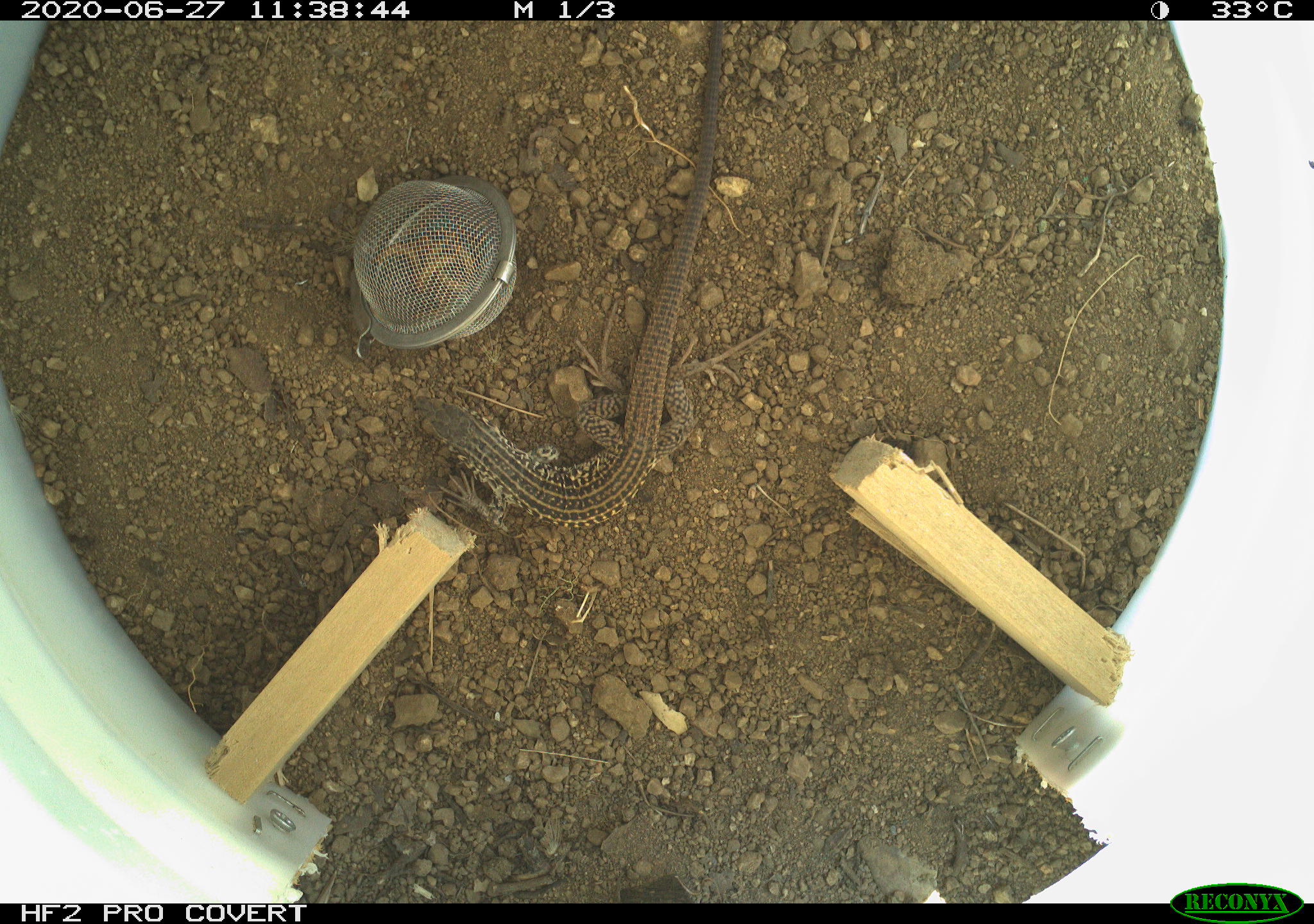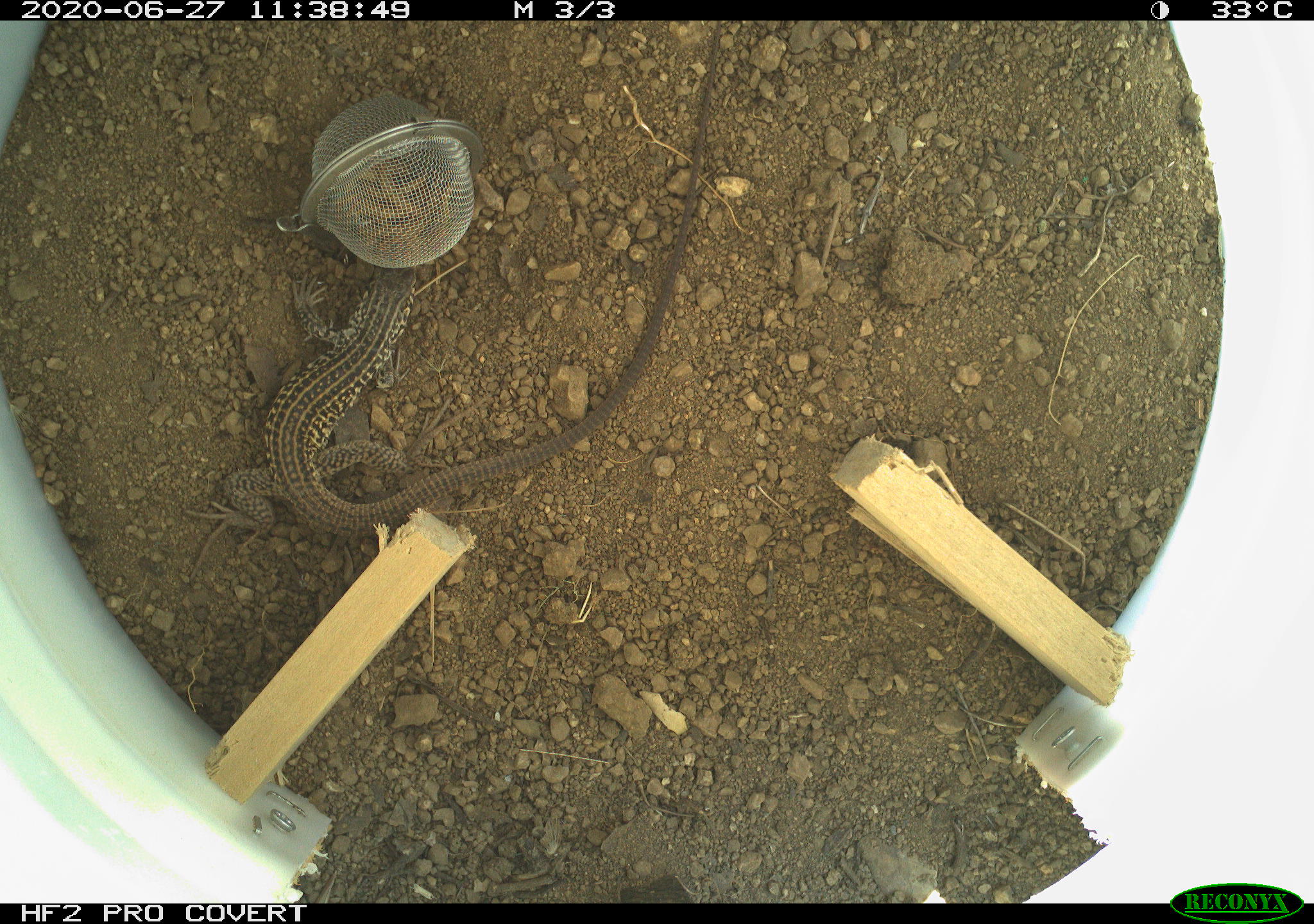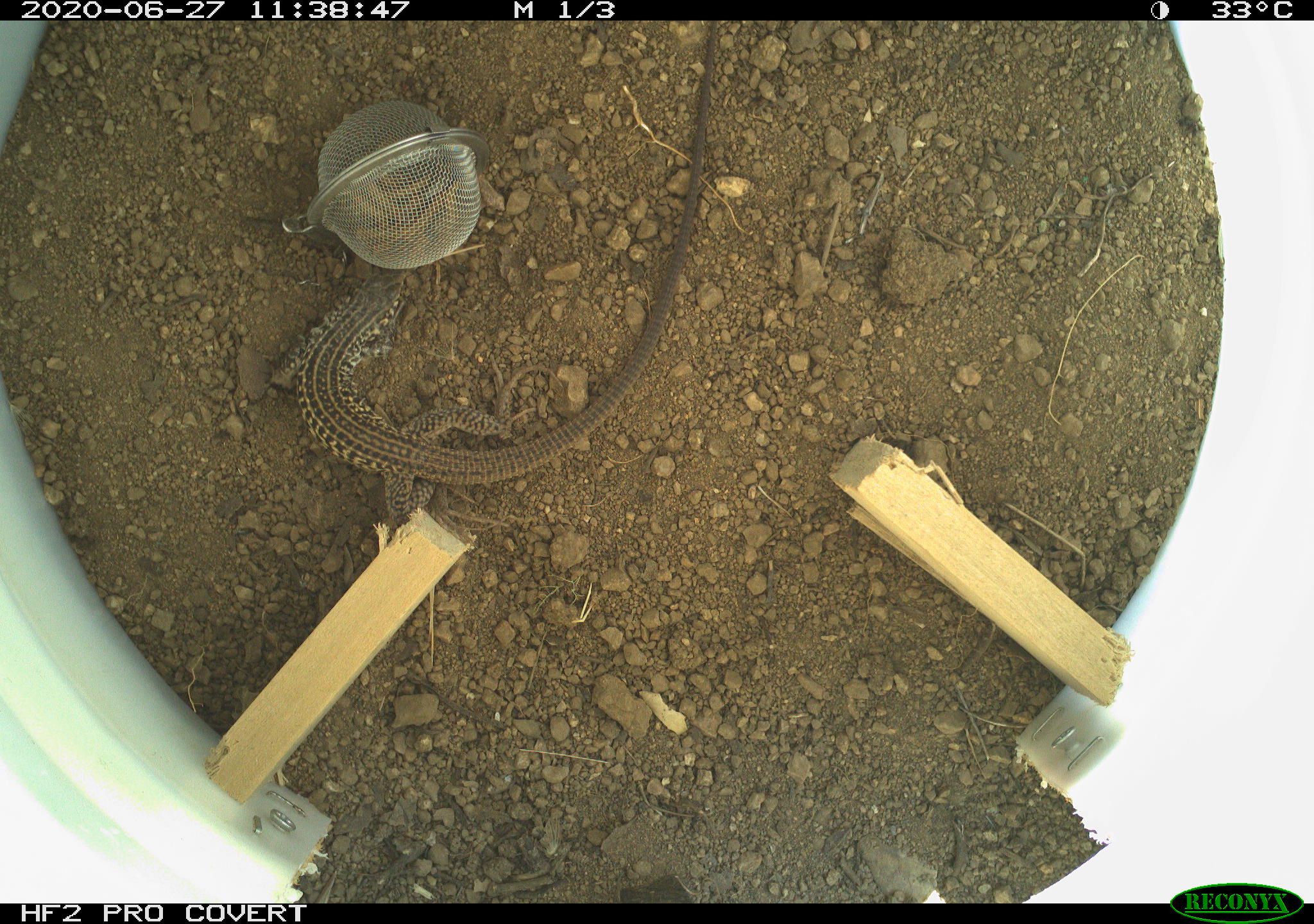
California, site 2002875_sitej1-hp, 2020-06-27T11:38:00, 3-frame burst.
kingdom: Animalia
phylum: Chordata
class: Reptilia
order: Squamata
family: Teiidae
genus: Aspidoscelis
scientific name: Aspidoscelis tigris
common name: western whiptail